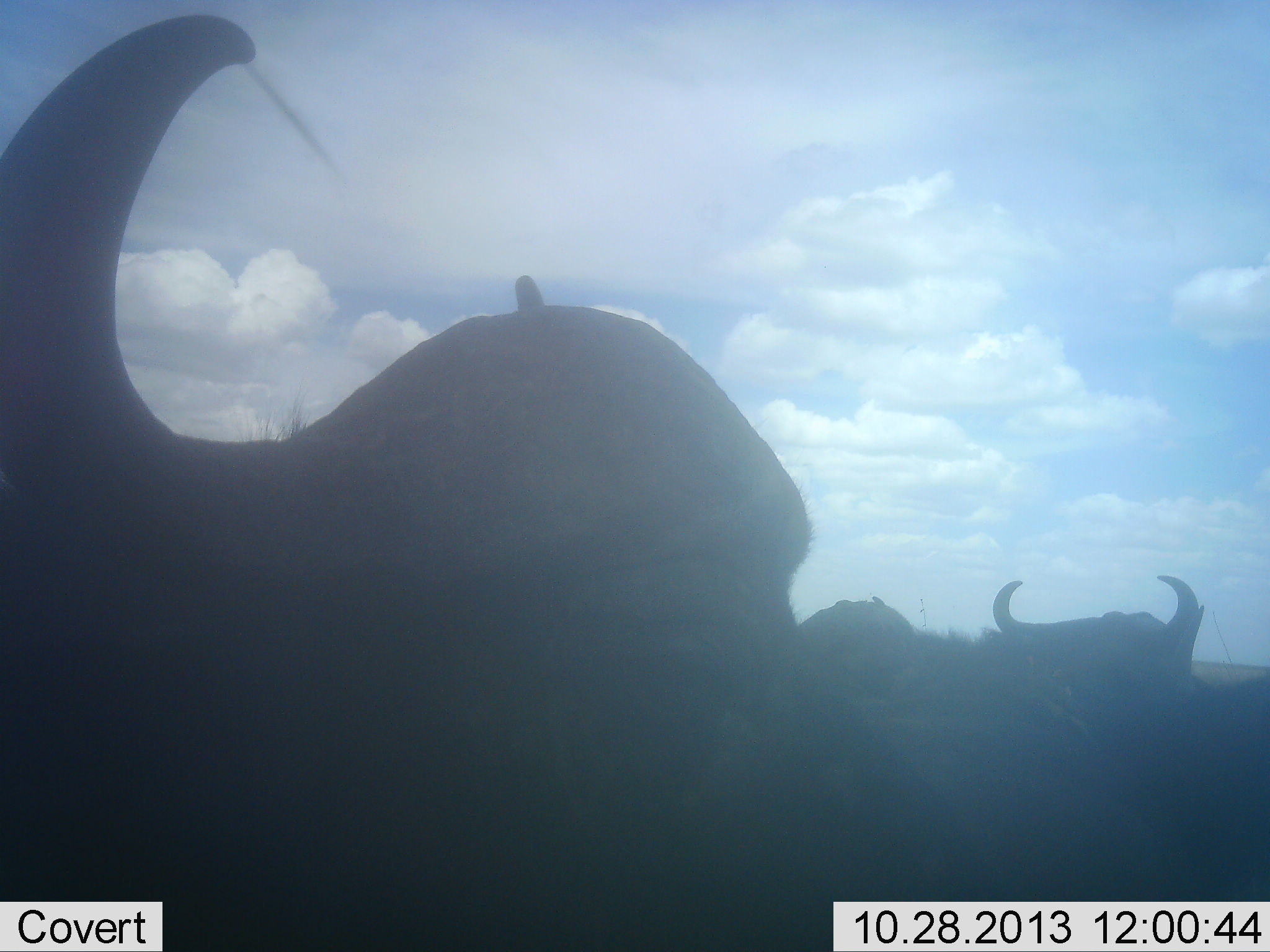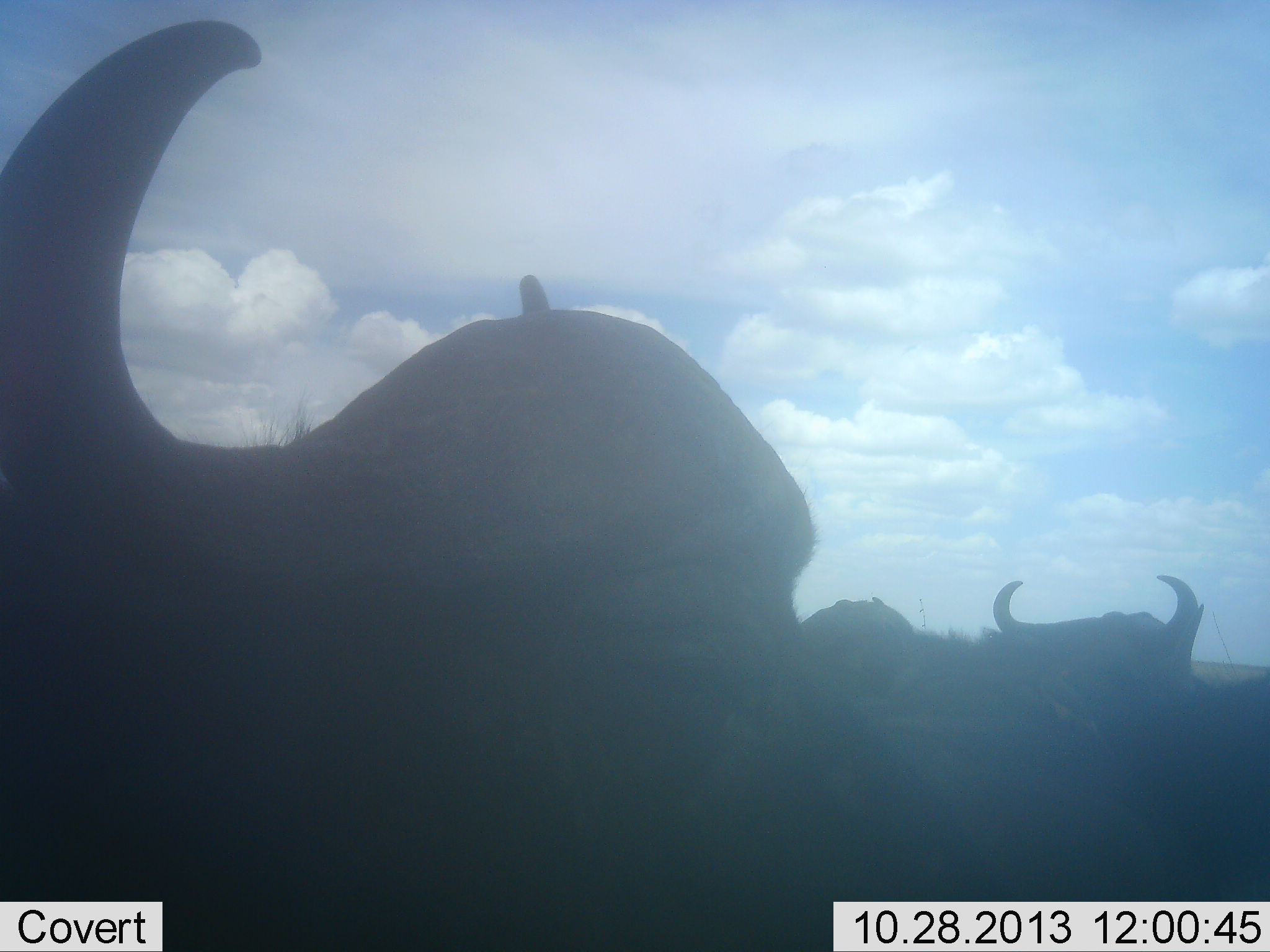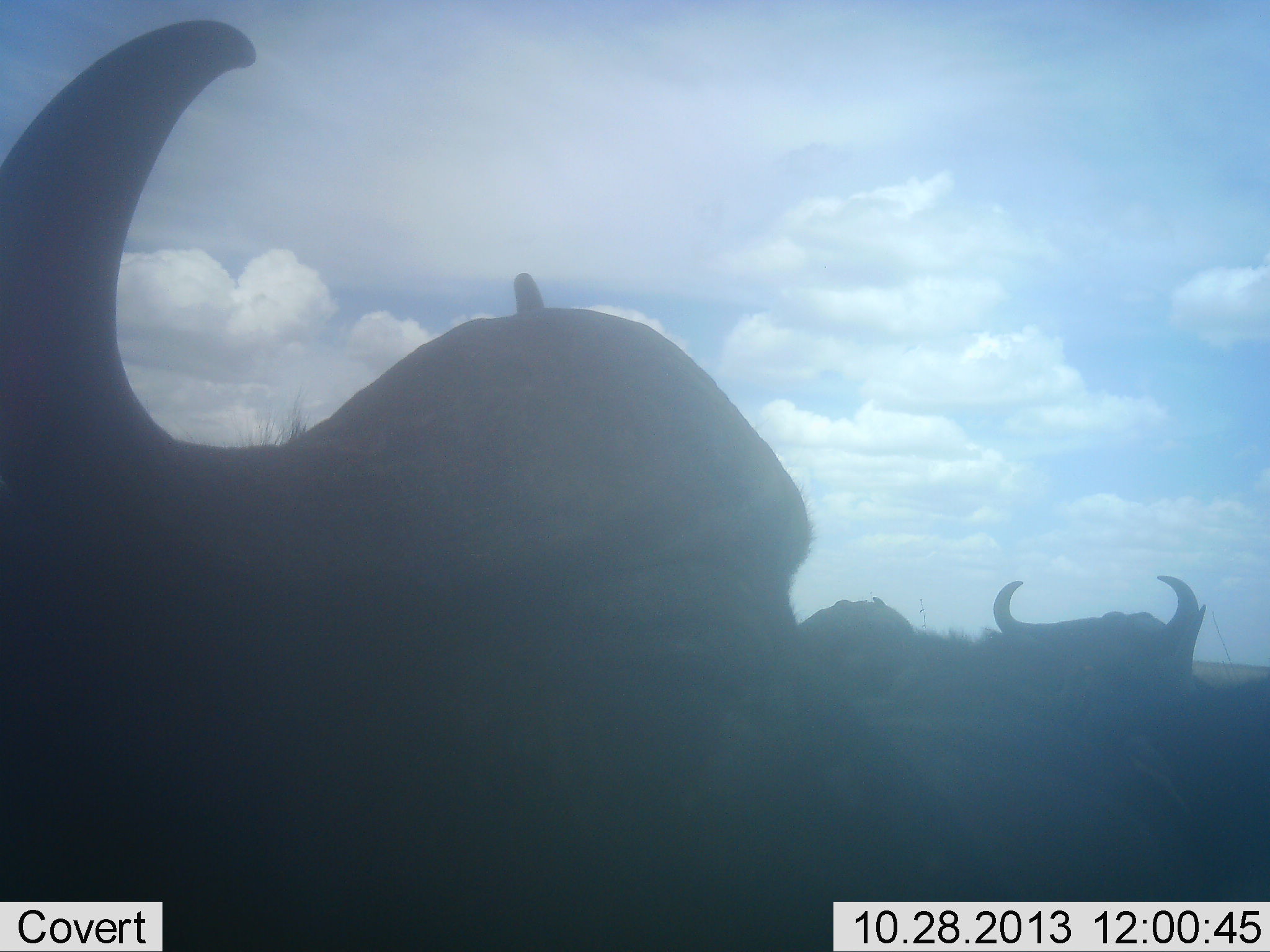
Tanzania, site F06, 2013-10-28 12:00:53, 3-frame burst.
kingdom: Animalia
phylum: Chordata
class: Mammalia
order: Artiodactyla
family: Bovidae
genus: Syncerus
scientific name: Syncerus caffer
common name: cape buffalo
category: buffalo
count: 2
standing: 64%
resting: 23%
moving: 14%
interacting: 0%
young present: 0%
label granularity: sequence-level